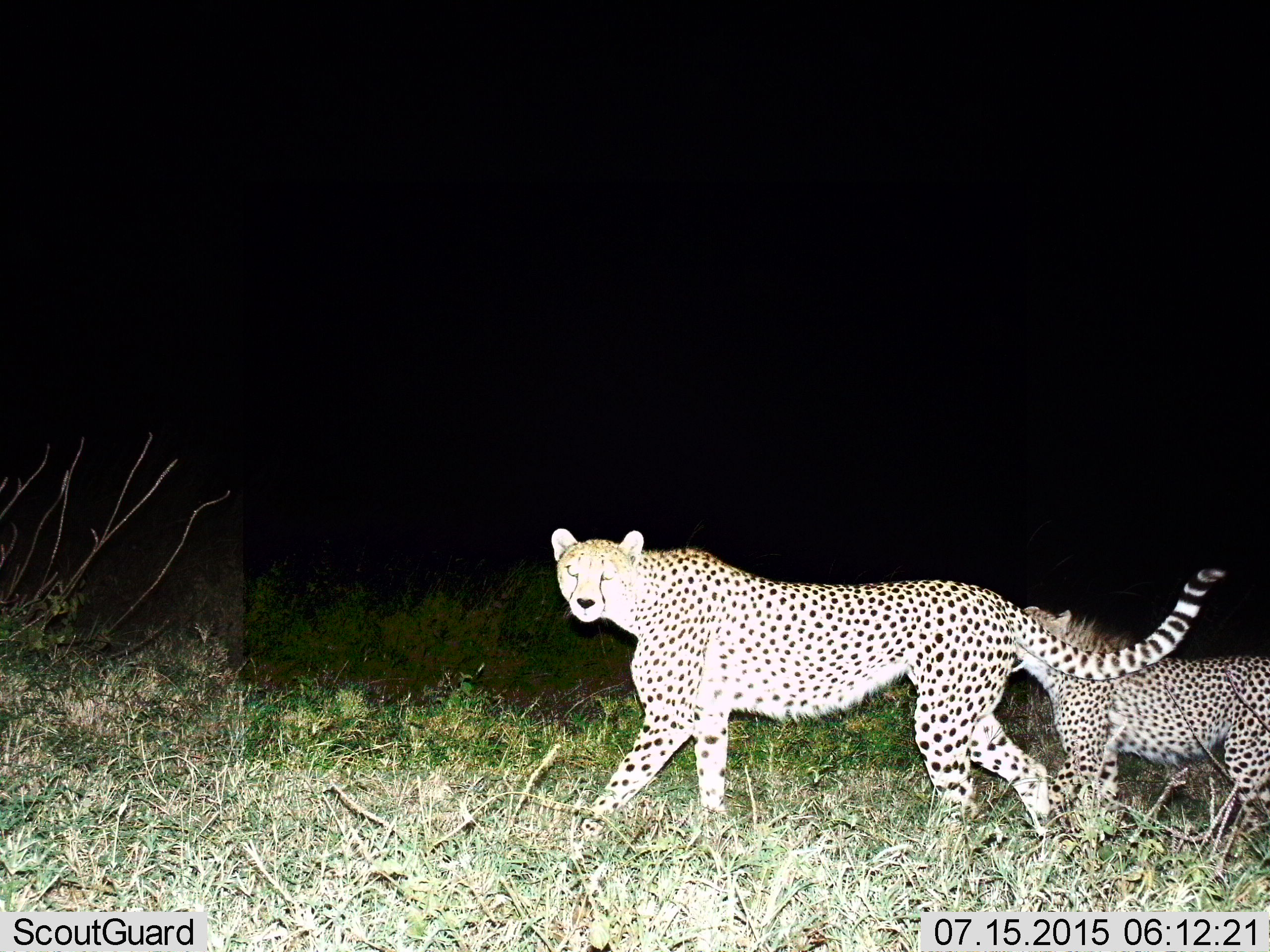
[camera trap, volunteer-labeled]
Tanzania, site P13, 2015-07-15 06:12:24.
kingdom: Animalia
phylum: Chordata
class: Mammalia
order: Carnivora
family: Felidae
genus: Acinonyx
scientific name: Acinonyx jubatus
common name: cheetah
Cheetah (Acinonyx jubatus), count 2. Behavior (volunteer vote fractions): standing 0%, resting 0%, moving 100%, interacting 0%. Young present (vote fraction): 50%. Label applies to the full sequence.